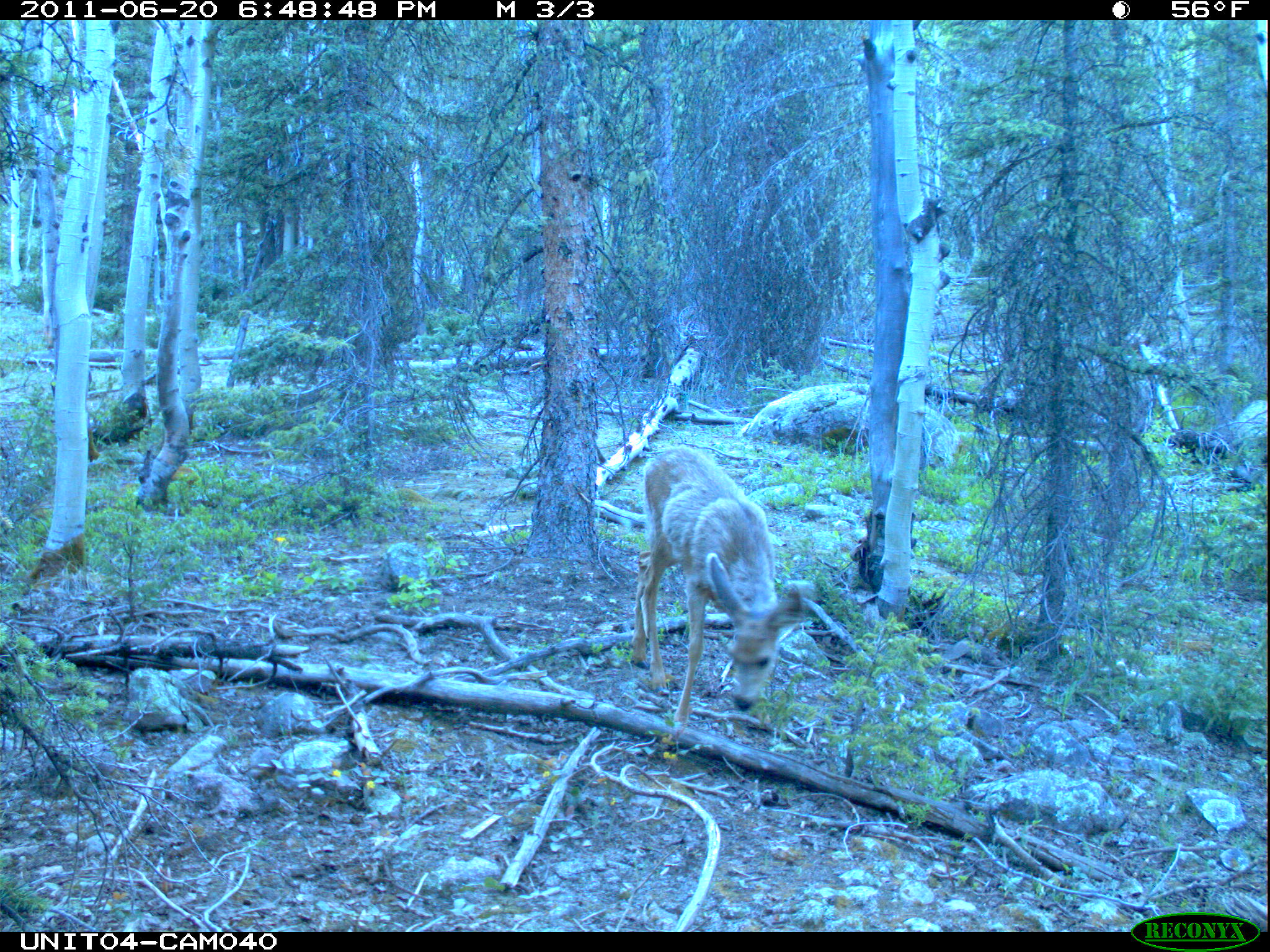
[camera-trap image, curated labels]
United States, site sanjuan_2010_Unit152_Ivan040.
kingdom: Animalia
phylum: Chordata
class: Mammalia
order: Artiodactyla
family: Cervidae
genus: Odocoileus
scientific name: Odocoileus hemionus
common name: mule deer